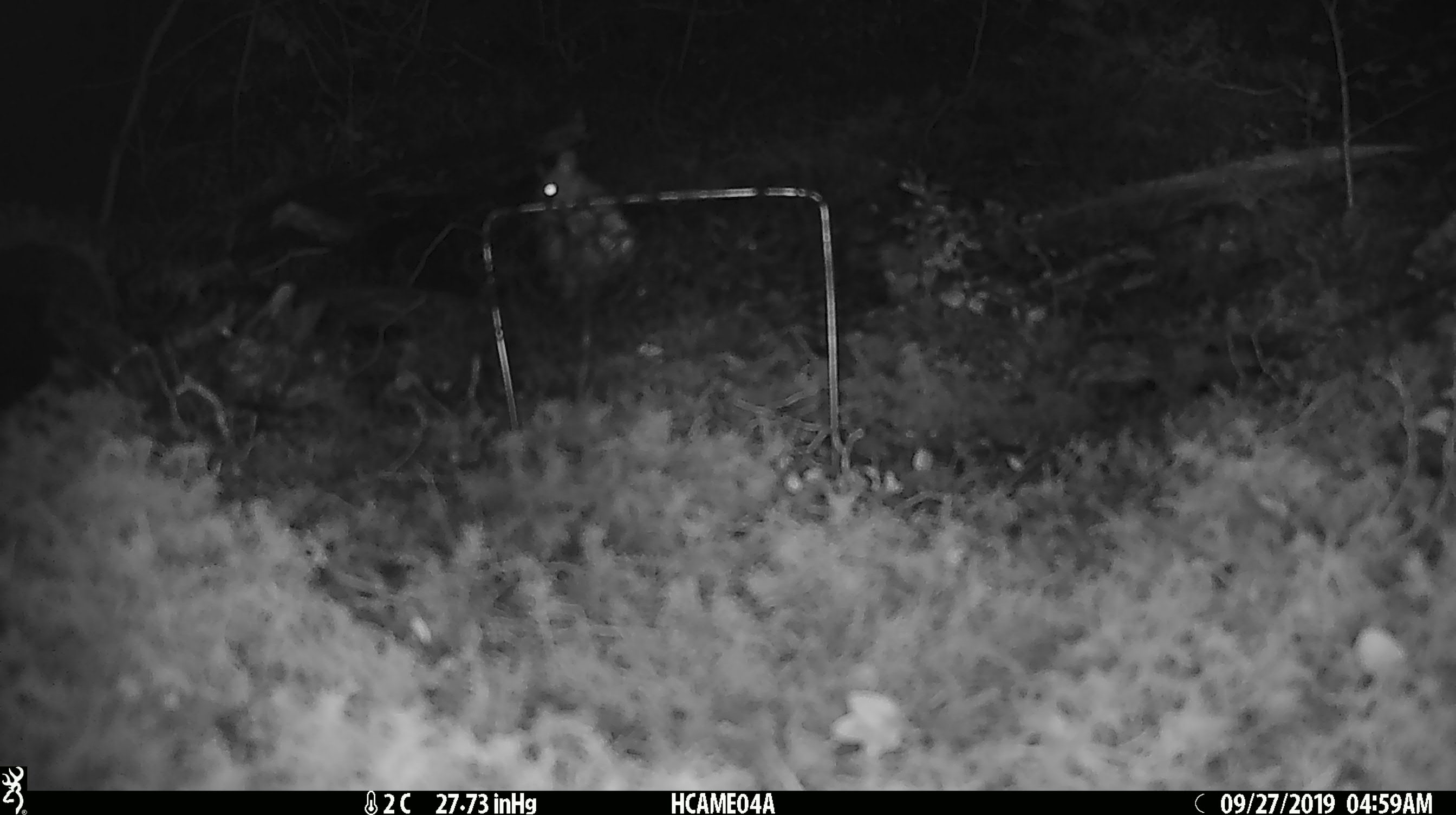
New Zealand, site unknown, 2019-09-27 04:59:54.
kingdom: Animalia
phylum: Chordata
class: Mammalia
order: Rodentia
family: Muridae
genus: Mus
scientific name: Mus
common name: mouse